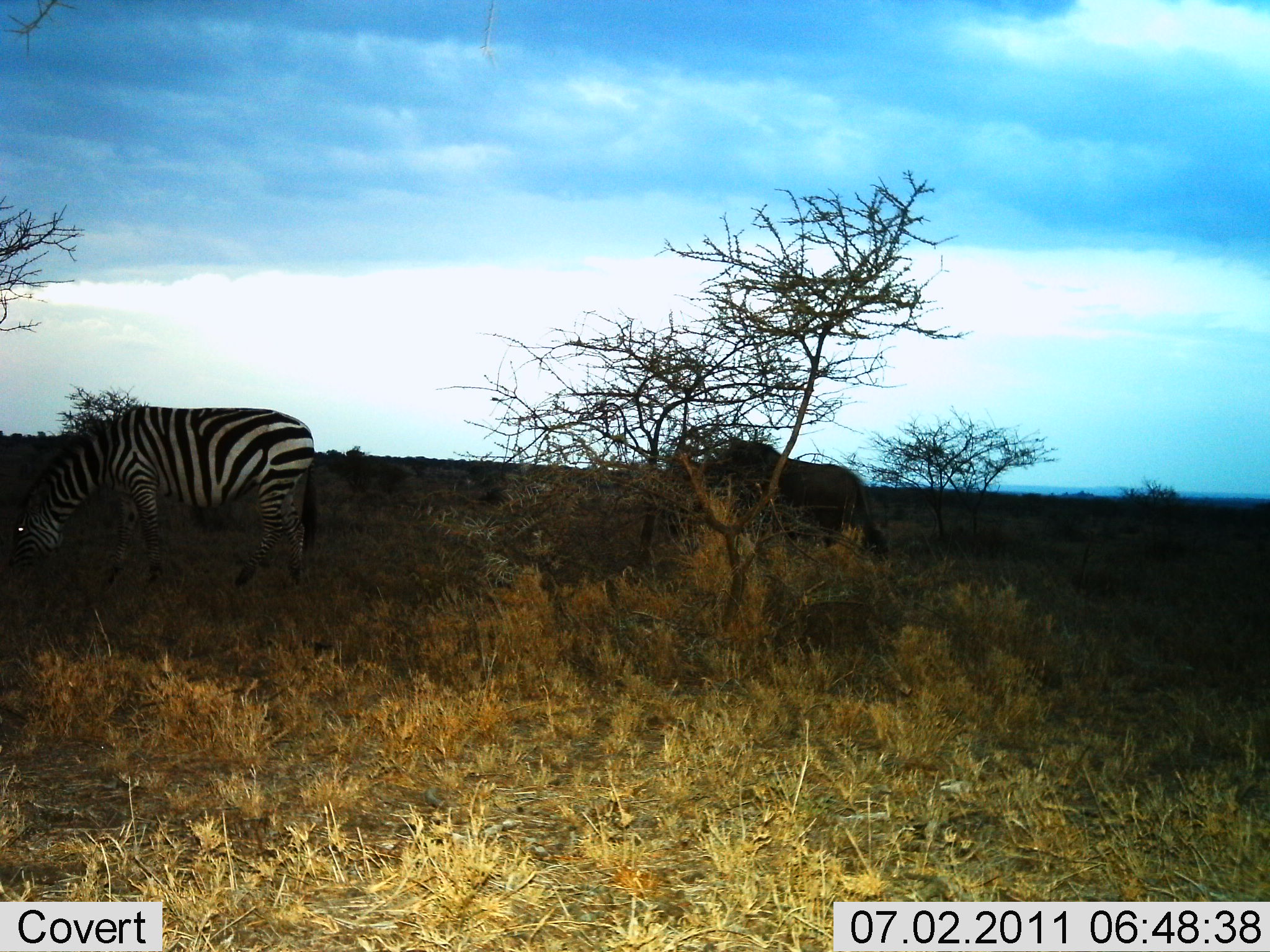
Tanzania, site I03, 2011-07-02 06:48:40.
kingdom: Animalia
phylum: Chordata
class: Mammalia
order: Perissodactyla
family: Equidae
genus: Equus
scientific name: Equus quagga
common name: plains zebra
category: zebra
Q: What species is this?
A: Zebra (plains zebra) (Equus quagga).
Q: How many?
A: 1.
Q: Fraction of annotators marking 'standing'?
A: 33%.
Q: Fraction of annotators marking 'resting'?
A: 0%.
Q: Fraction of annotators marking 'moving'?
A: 0%.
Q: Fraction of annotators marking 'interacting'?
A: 0%.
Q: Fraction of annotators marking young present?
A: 0%.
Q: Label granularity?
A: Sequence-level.